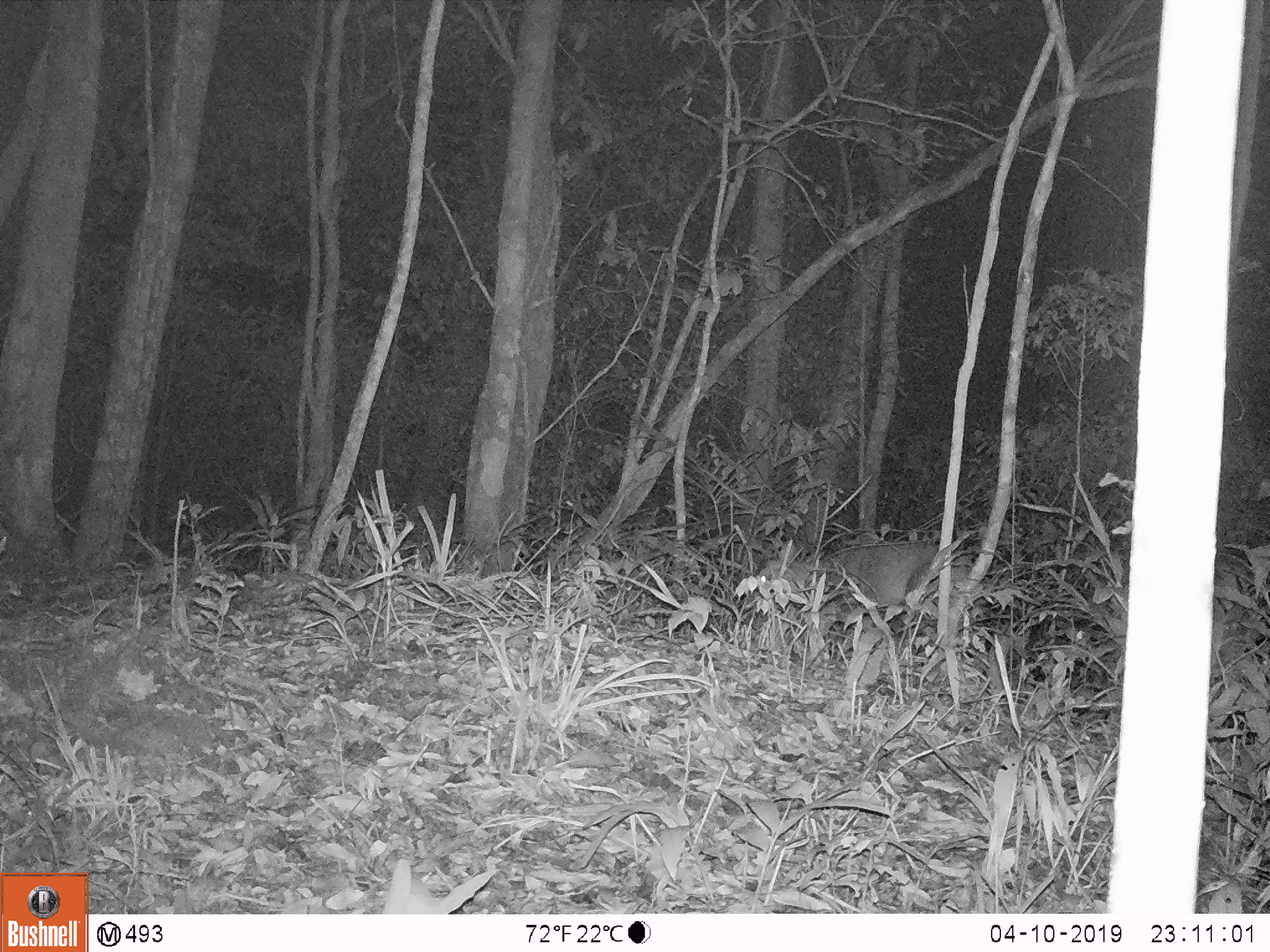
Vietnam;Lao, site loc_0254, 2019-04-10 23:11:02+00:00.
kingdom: Animalia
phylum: Chordata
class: Mammalia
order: Artiodactyla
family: Cervidae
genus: Muntiacus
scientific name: Muntiacus vuquangensis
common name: large-antlered muntjac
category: large antlered muntjac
Large antlered muntjac (large-antlered muntjac) (Muntiacus vuquangensis). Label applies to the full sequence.